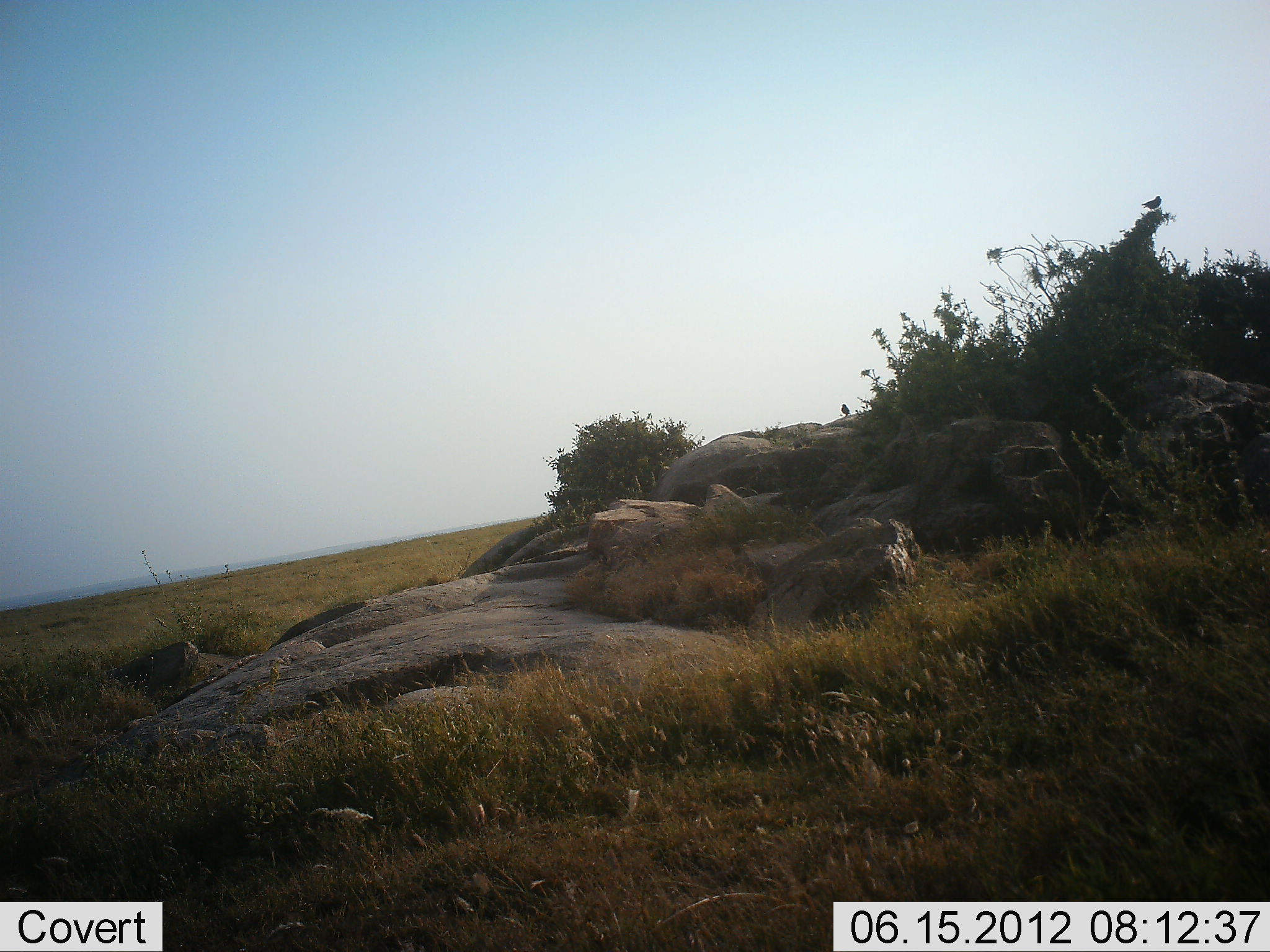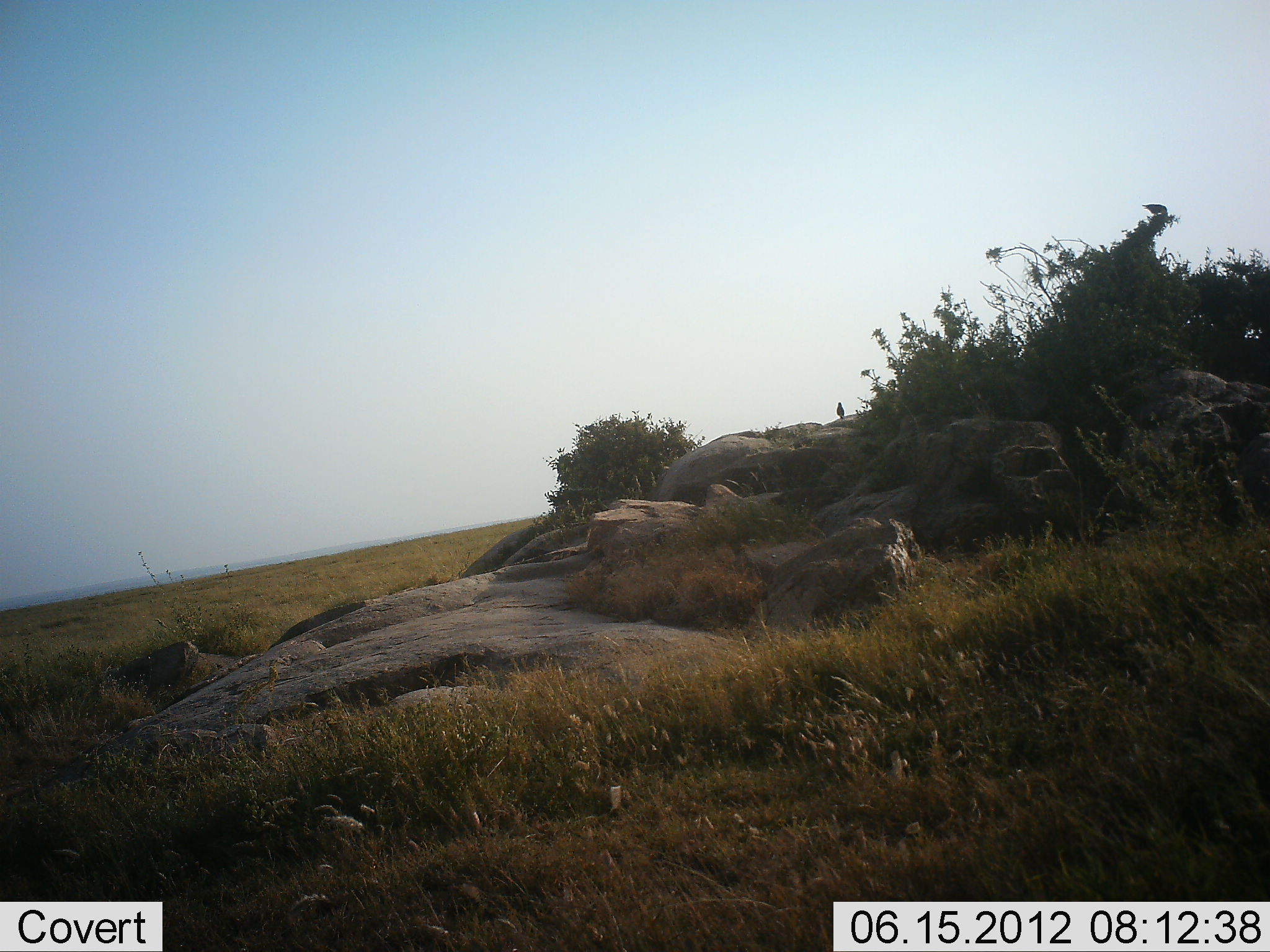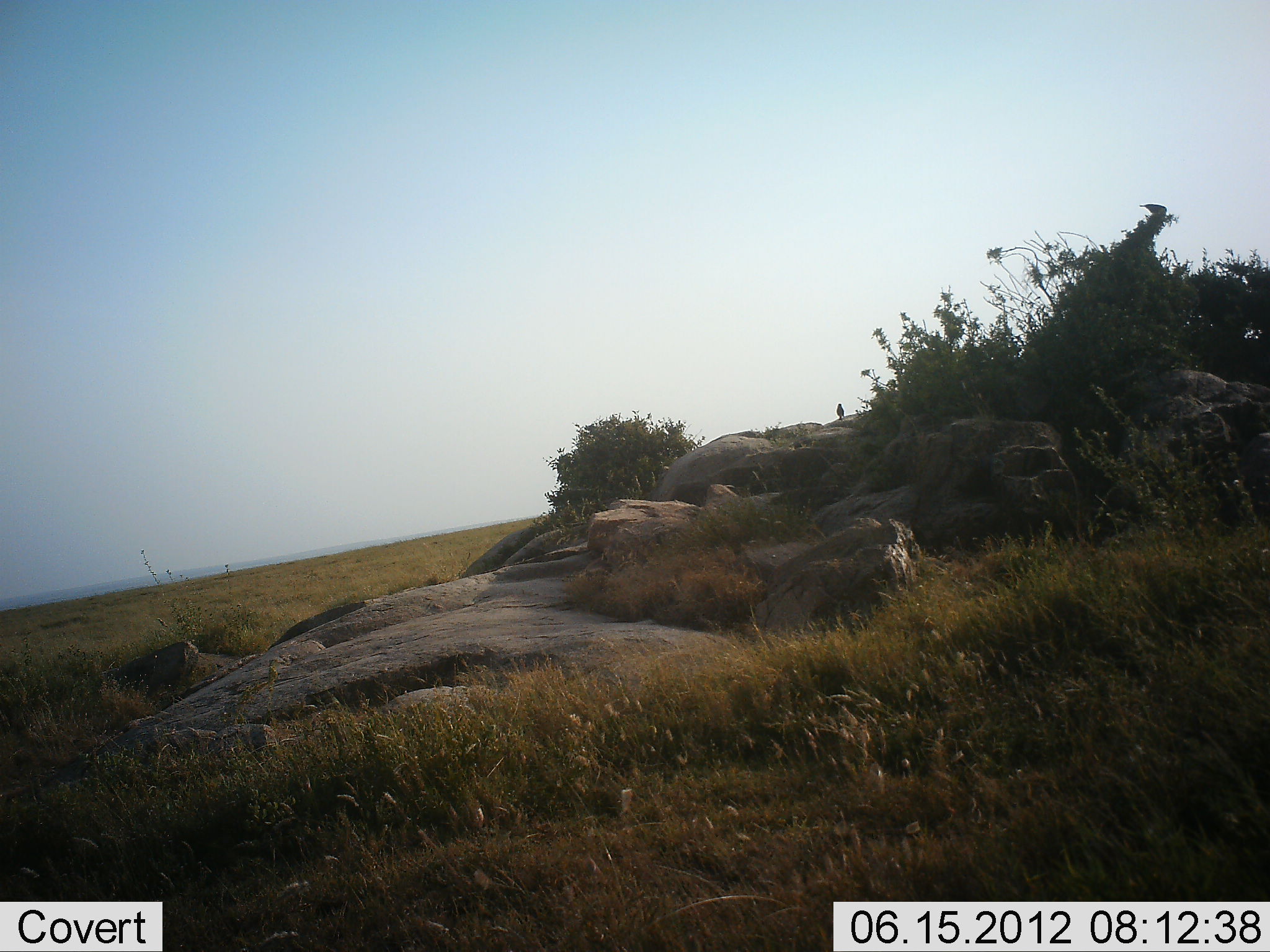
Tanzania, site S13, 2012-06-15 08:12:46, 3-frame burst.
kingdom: Animalia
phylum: Chordata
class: Aves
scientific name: Aves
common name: bird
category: otherbird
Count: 2.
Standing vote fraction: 80%.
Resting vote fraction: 30%.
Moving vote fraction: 30%.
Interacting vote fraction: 0%.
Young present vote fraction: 0%.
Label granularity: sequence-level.